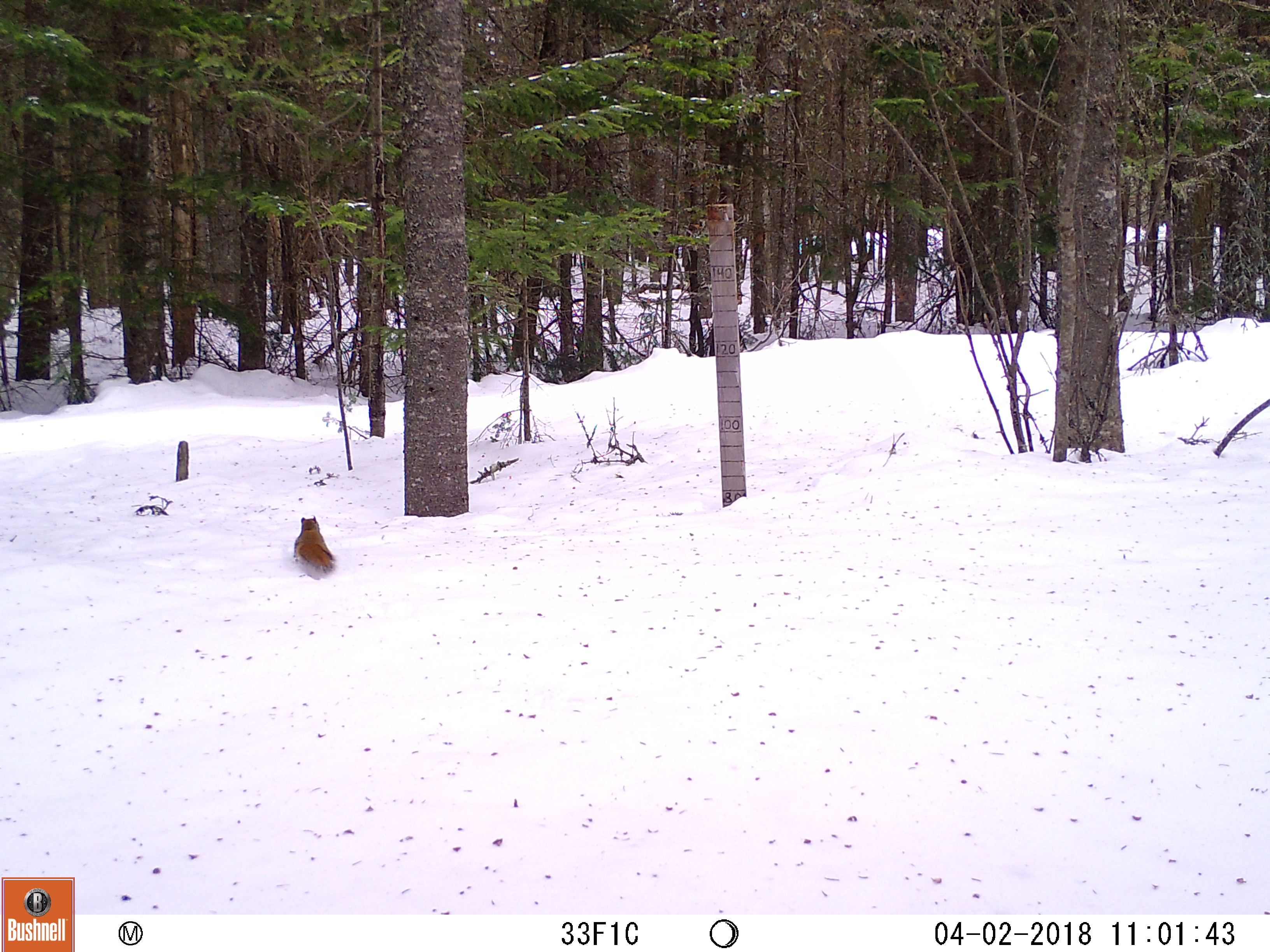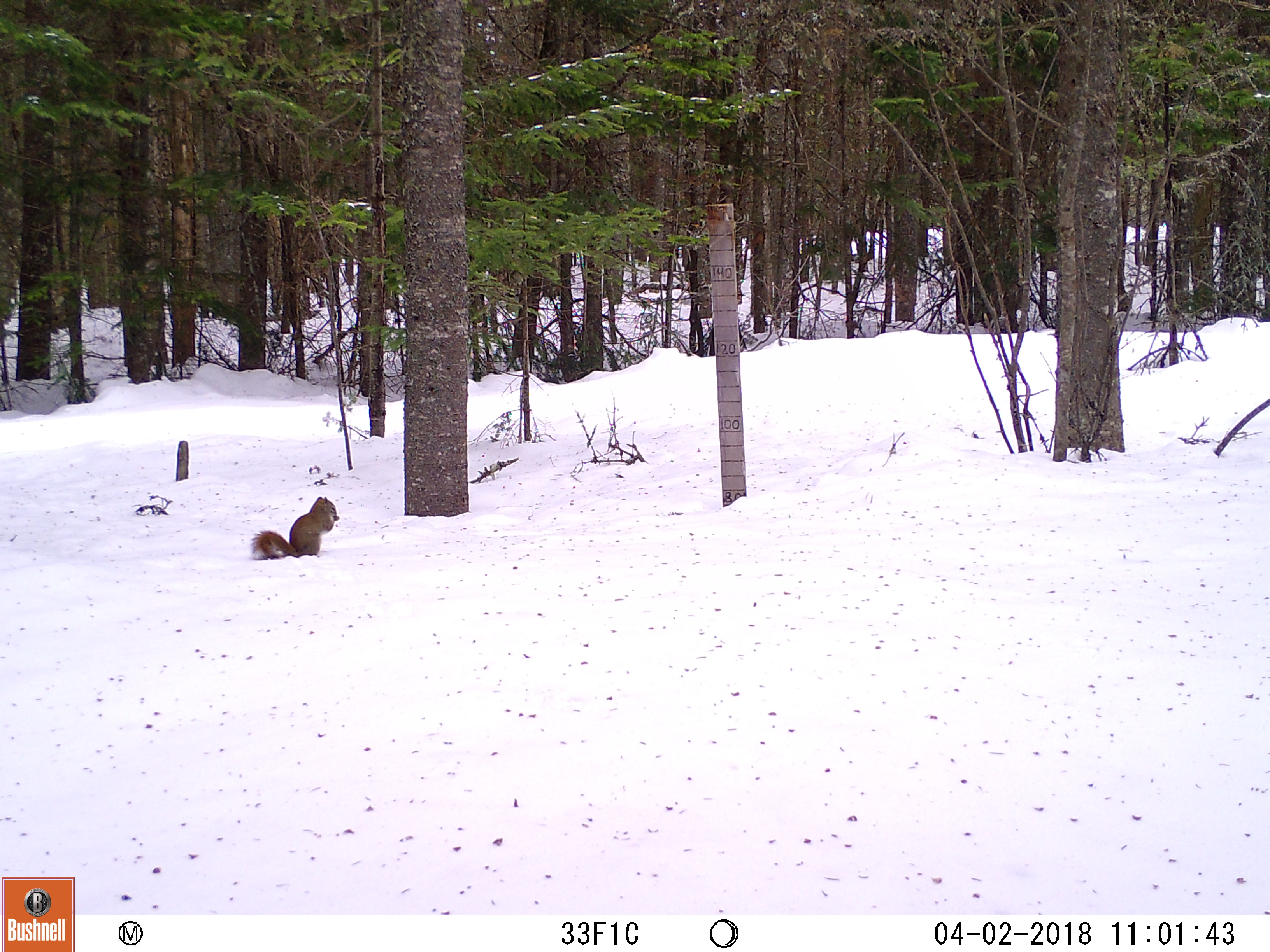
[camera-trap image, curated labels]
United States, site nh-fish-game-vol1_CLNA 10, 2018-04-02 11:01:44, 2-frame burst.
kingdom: Animalia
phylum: Chordata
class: Mammalia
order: Rodentia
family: Sciuridae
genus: Tamiasciurus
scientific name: Tamiasciurus hudsonicus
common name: red squirrel